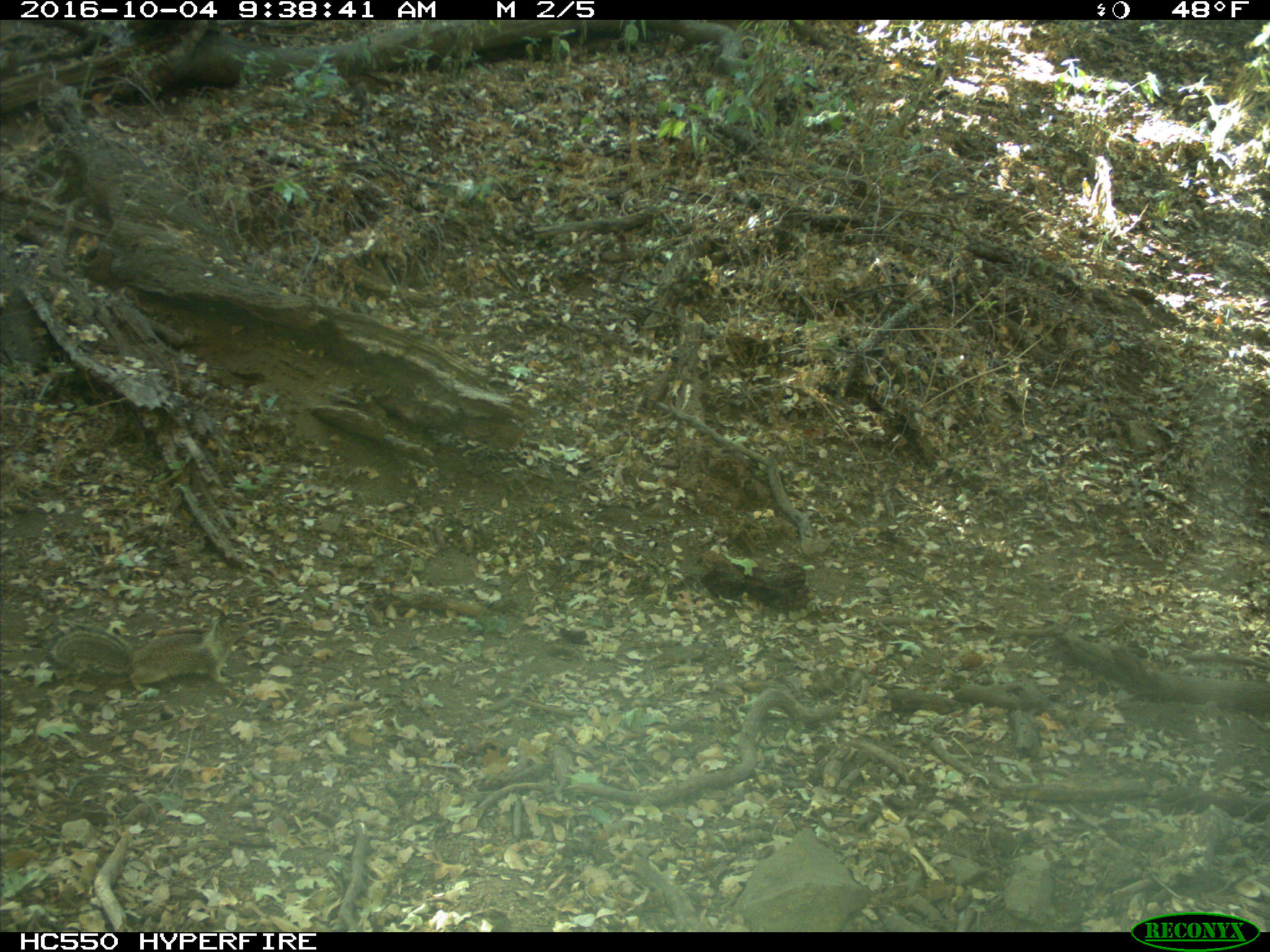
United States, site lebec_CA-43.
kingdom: Animalia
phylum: Chordata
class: Mammalia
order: Rodentia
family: Sciuridae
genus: Otospermophilus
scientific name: Otospermophilus beecheyi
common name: california ground squirrel